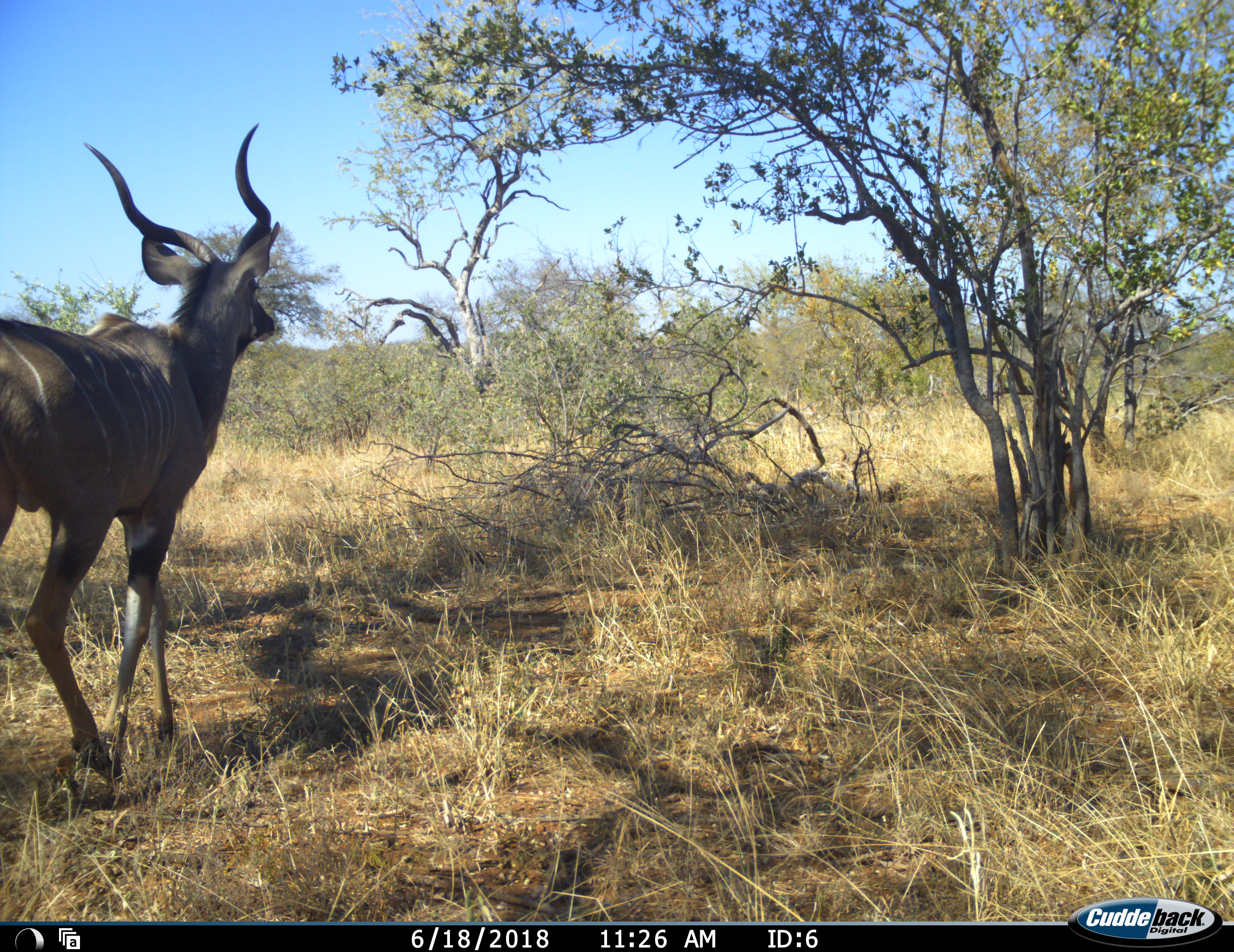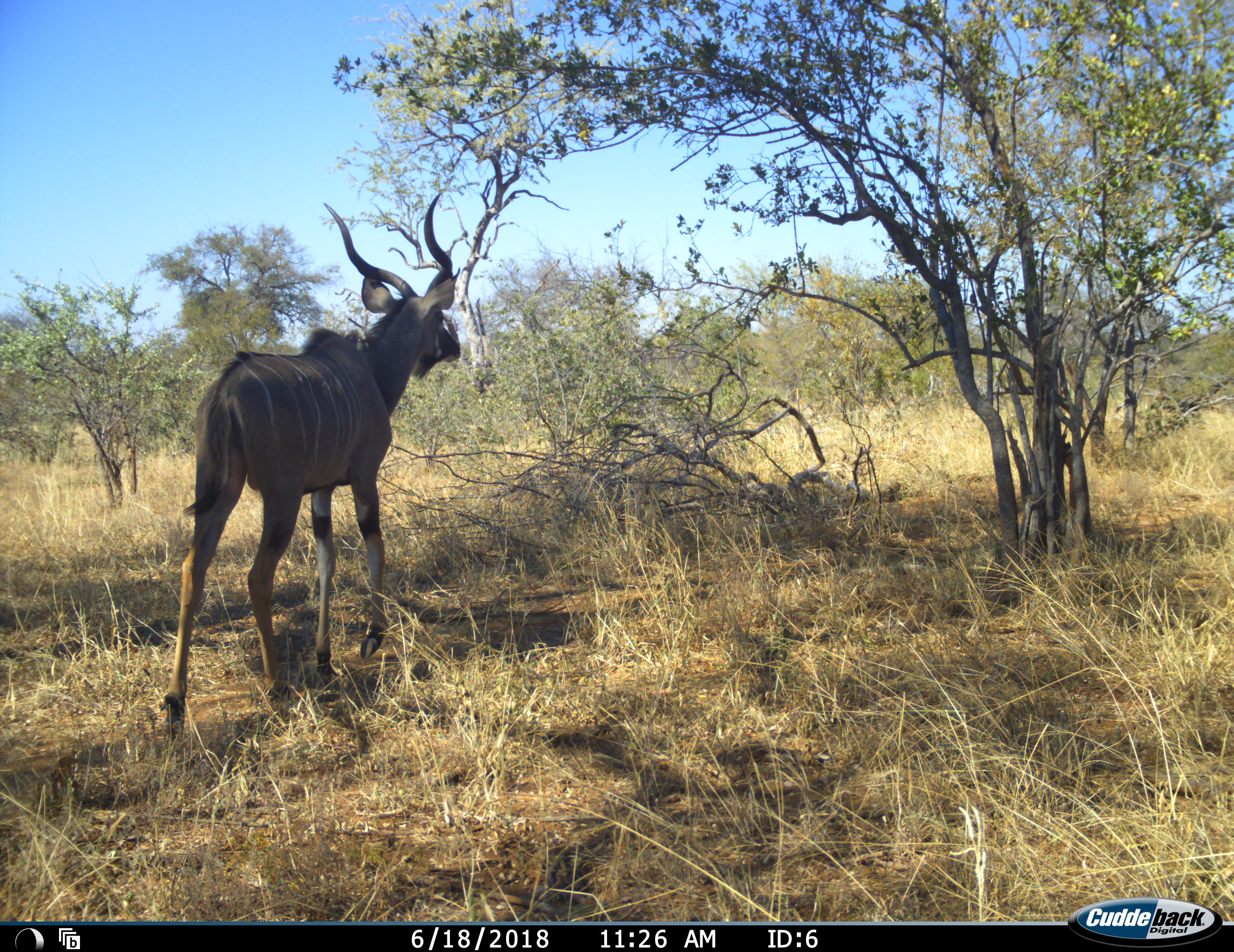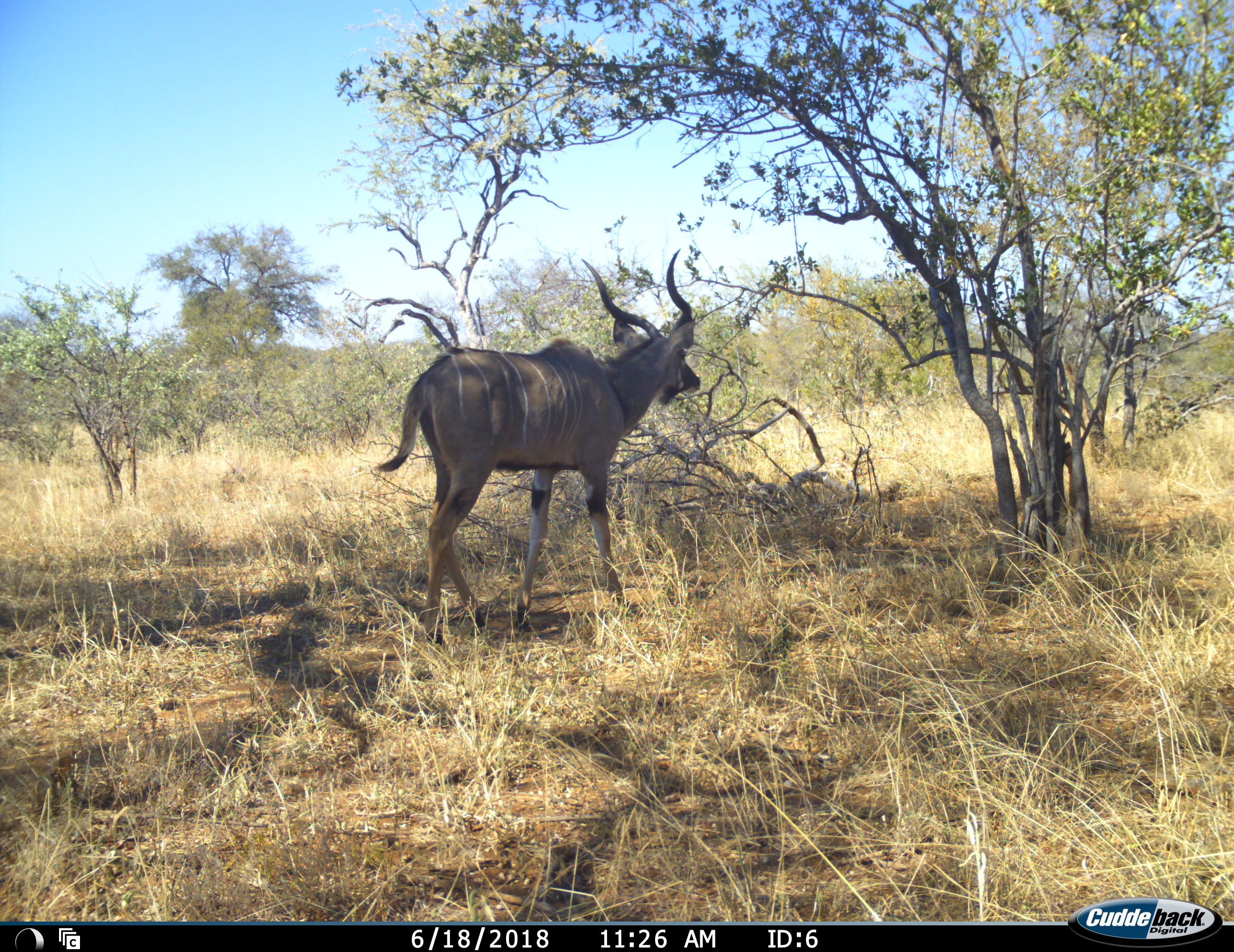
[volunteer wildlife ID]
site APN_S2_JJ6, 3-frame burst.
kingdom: Animalia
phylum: Chordata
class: Mammalia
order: Artiodactyla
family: Bovidae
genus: Tragelaphus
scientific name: Tragelaphus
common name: kudu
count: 1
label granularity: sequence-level